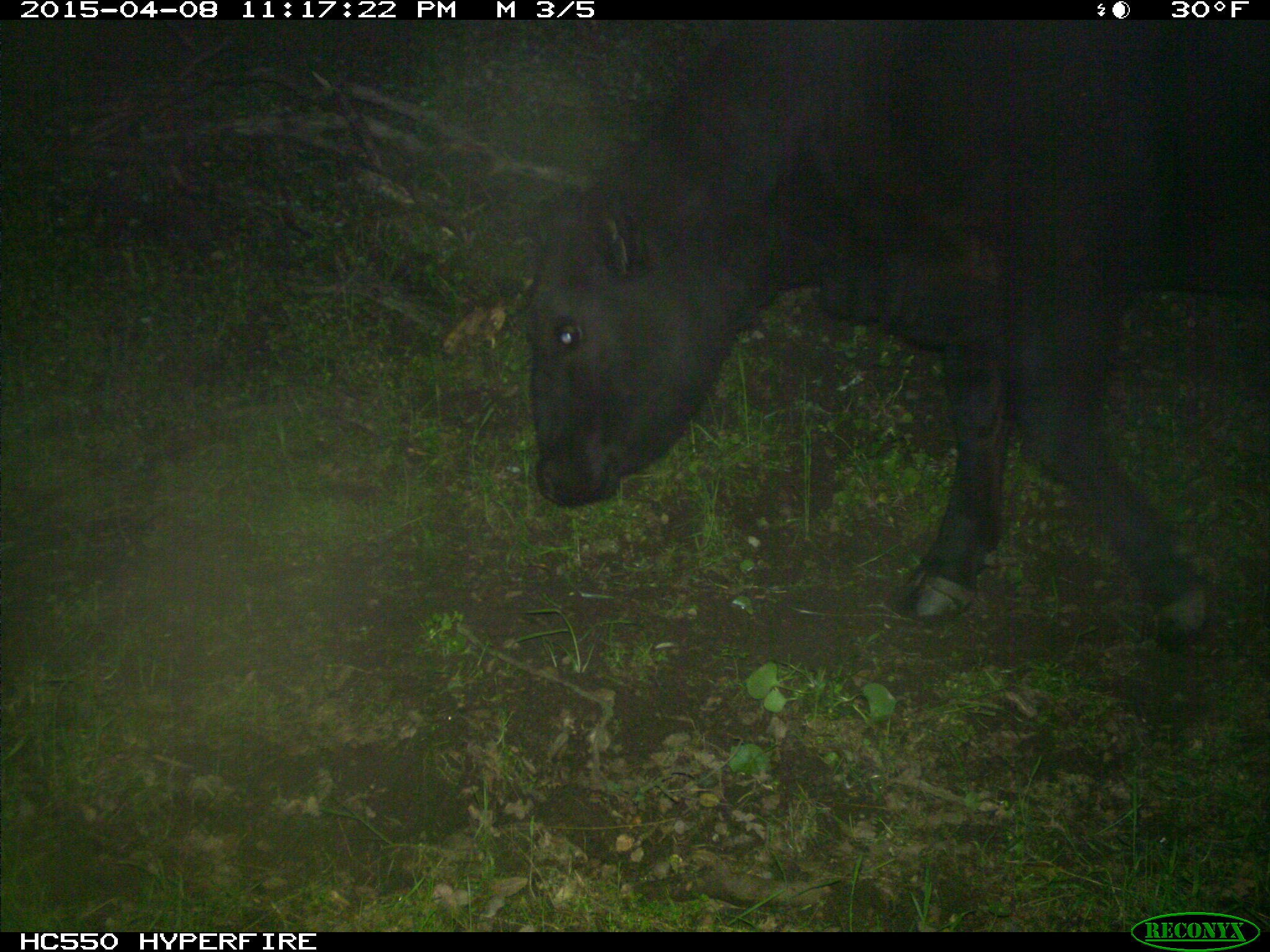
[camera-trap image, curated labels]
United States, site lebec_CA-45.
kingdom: Animalia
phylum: Chordata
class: Mammalia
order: Artiodactyla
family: Bovidae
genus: Bos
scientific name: Bos taurus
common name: domestic cow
Bos taurus (domestic cow).